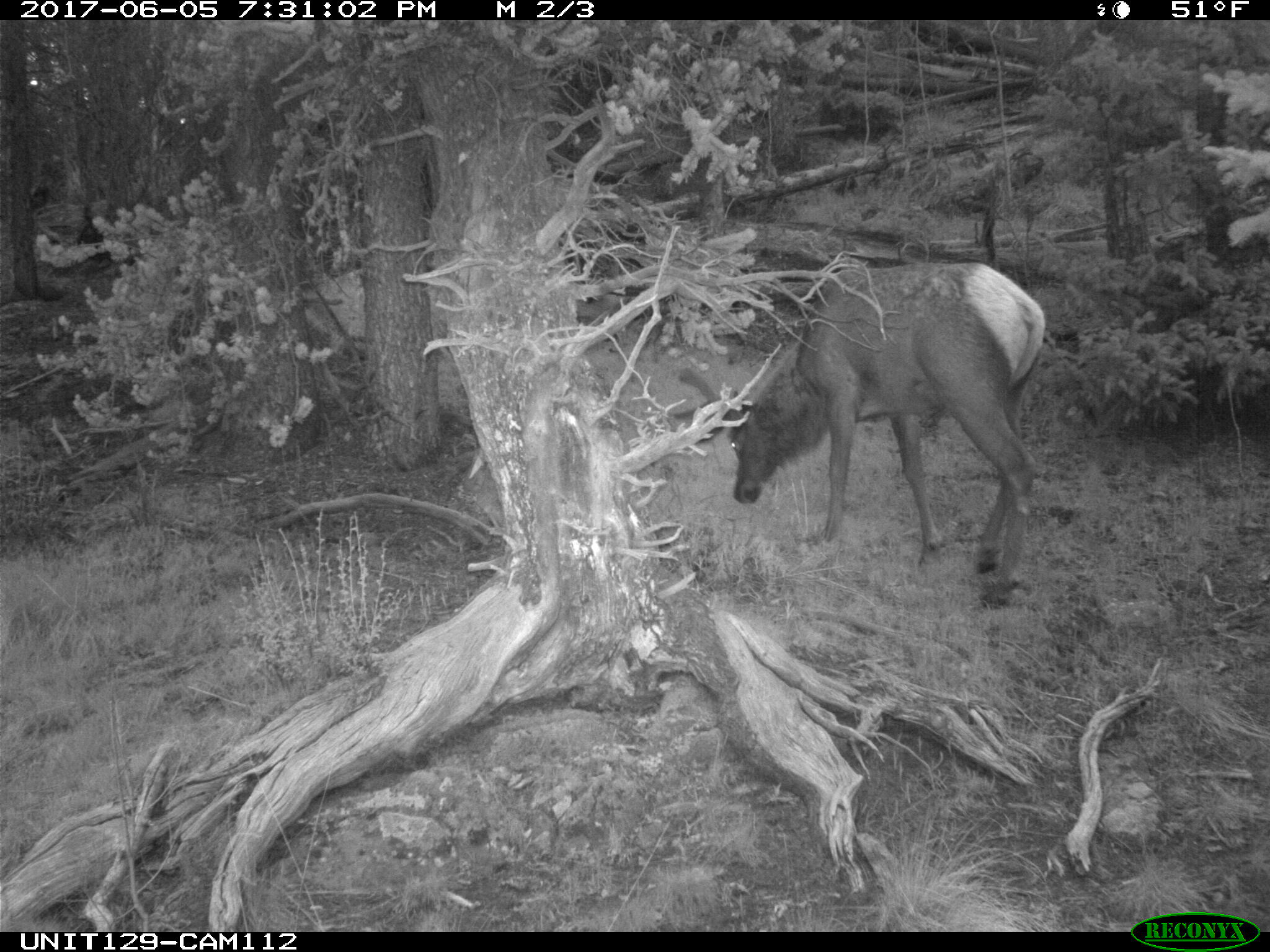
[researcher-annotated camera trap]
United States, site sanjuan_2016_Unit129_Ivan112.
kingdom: Animalia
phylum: Chordata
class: Mammalia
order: Artiodactyla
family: Cervidae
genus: Cervus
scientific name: Cervus elaphus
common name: red deer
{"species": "Cervus elaphus (red deer)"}